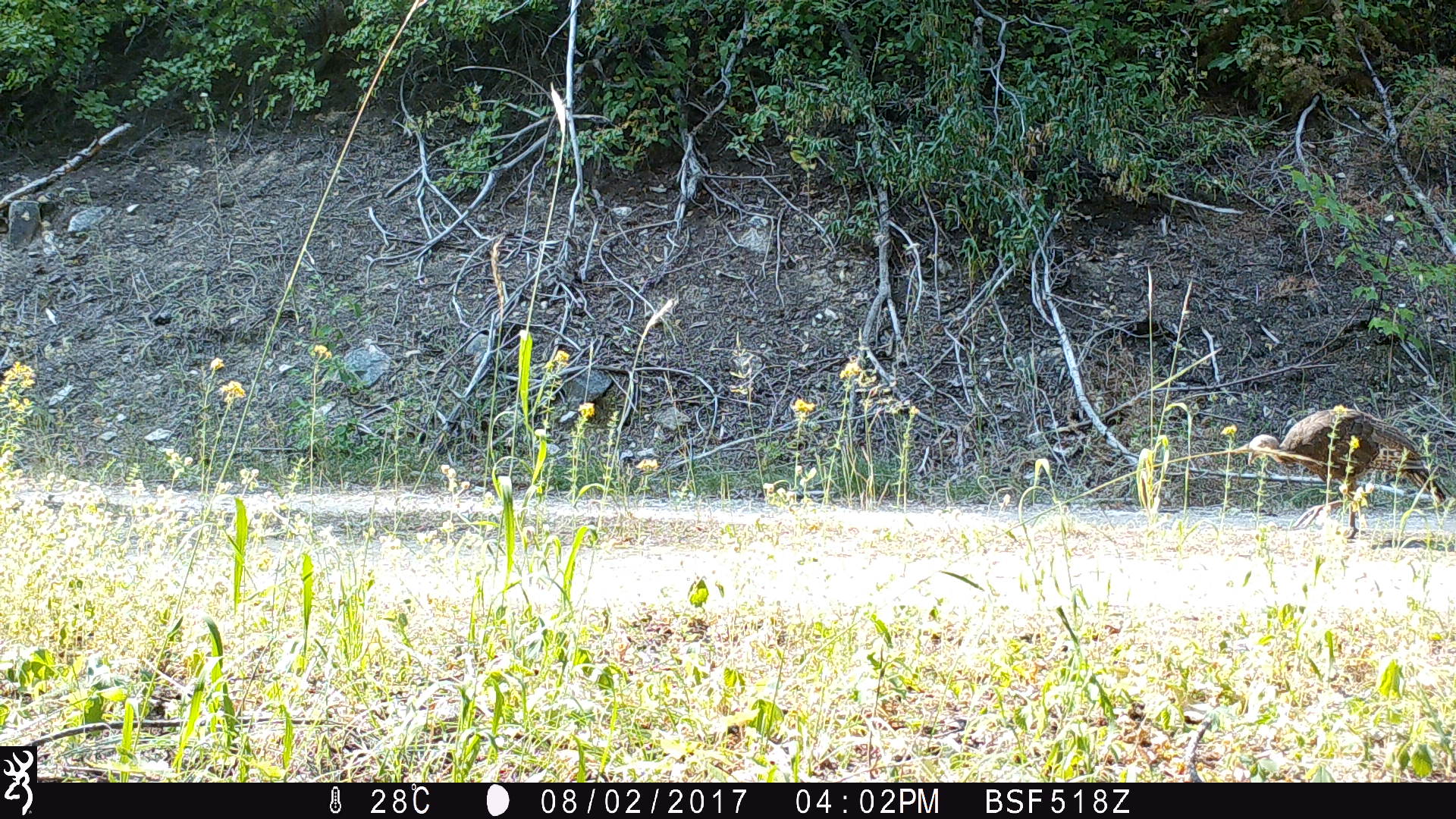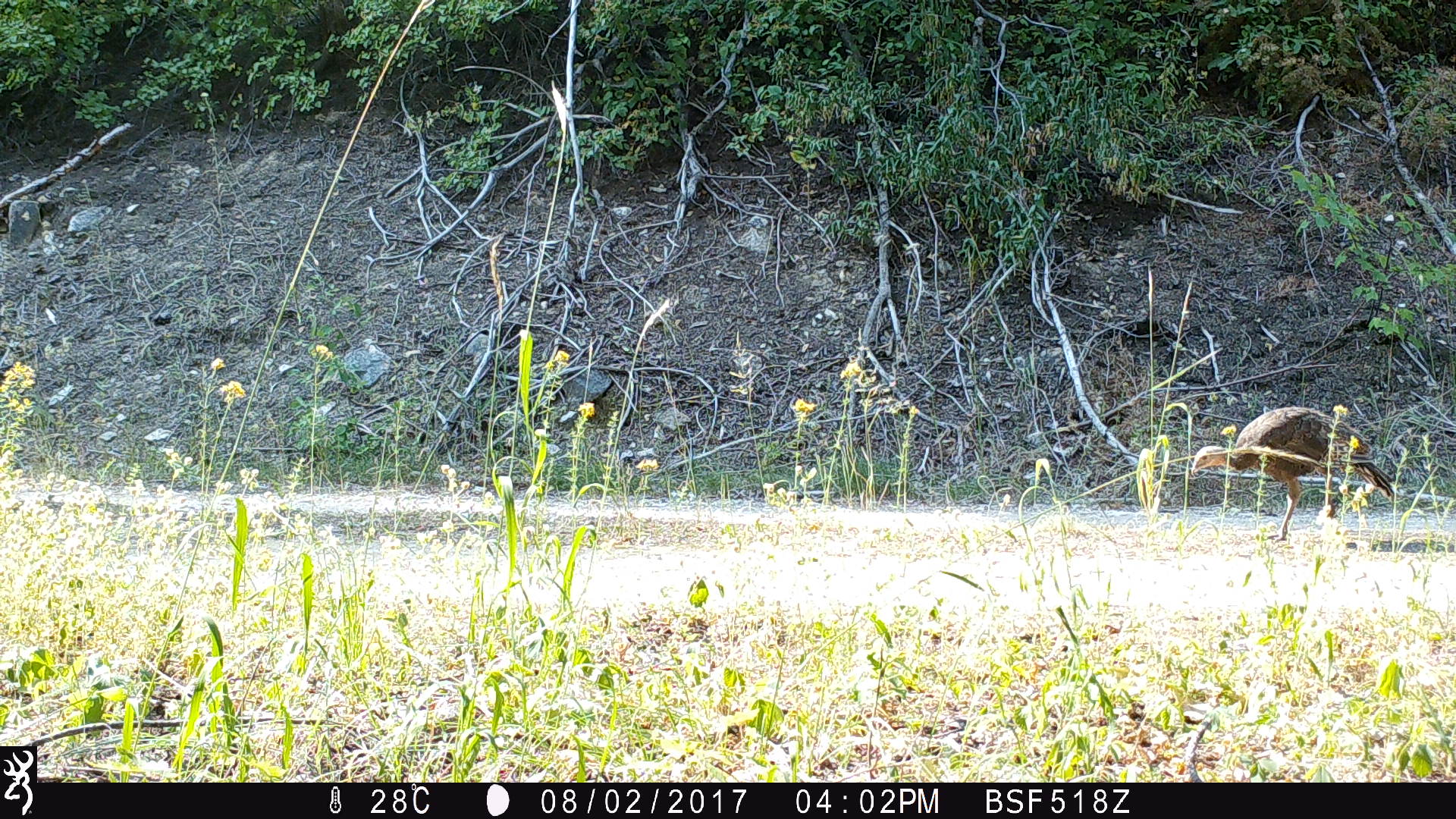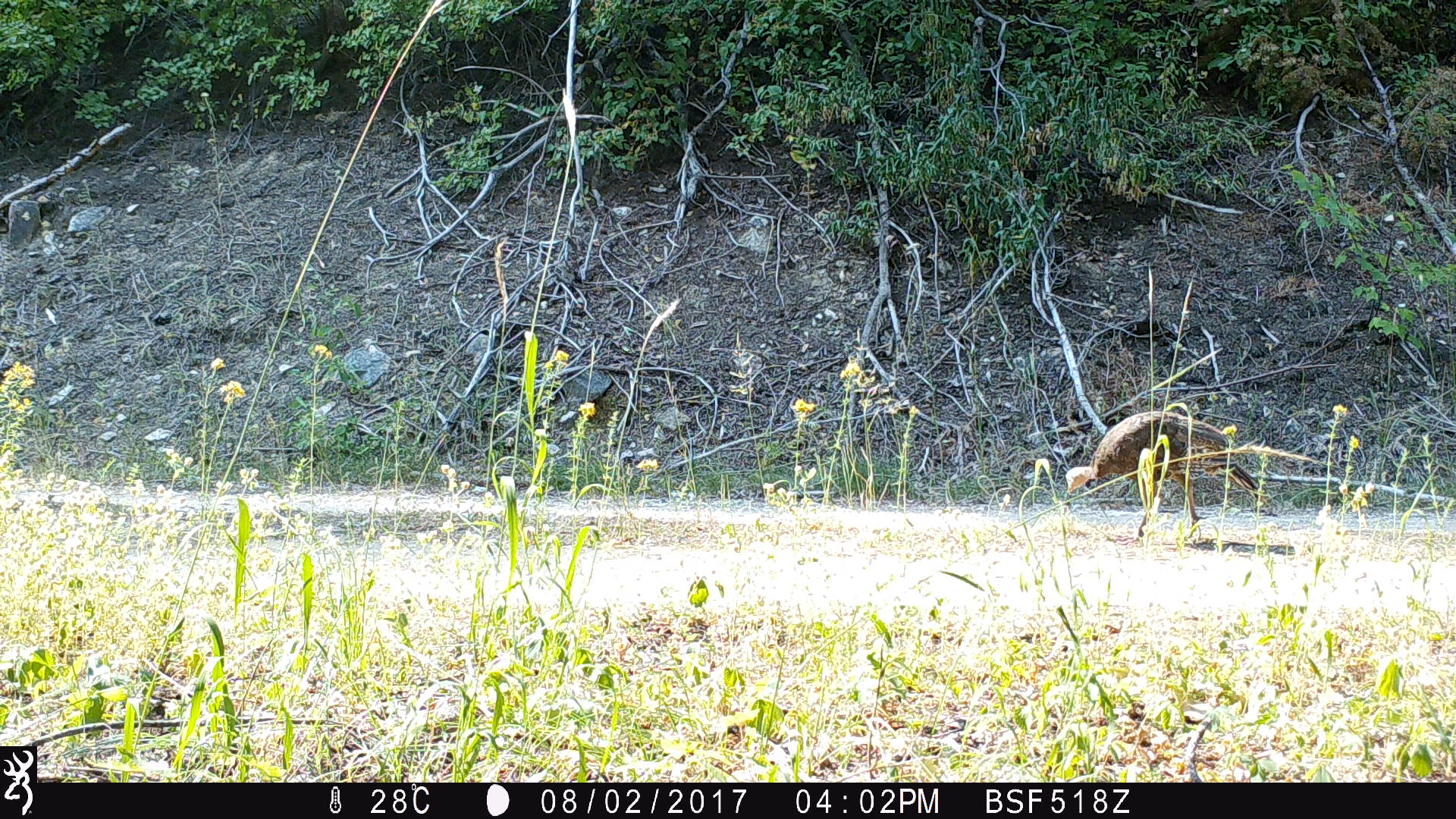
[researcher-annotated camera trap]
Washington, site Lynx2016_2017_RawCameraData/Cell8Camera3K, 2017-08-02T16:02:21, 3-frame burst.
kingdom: Animalia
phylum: Chordata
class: Aves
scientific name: Aves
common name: birds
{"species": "Aves (birds)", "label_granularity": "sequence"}